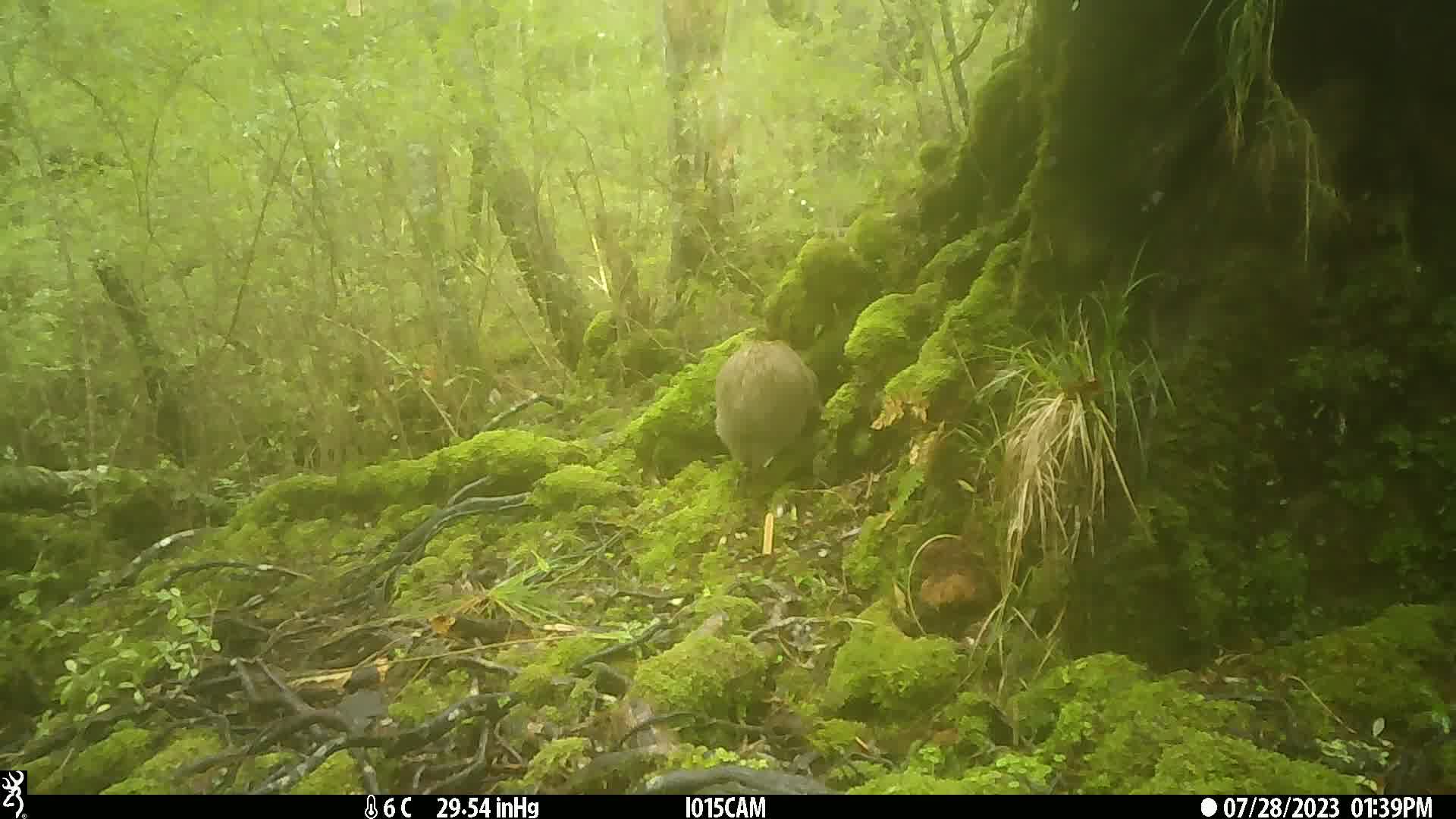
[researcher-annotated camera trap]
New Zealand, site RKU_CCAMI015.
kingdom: Animalia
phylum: Chordata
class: Aves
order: Apterygiformes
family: Apterygidae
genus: Apteryx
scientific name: Apteryx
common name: kiwi